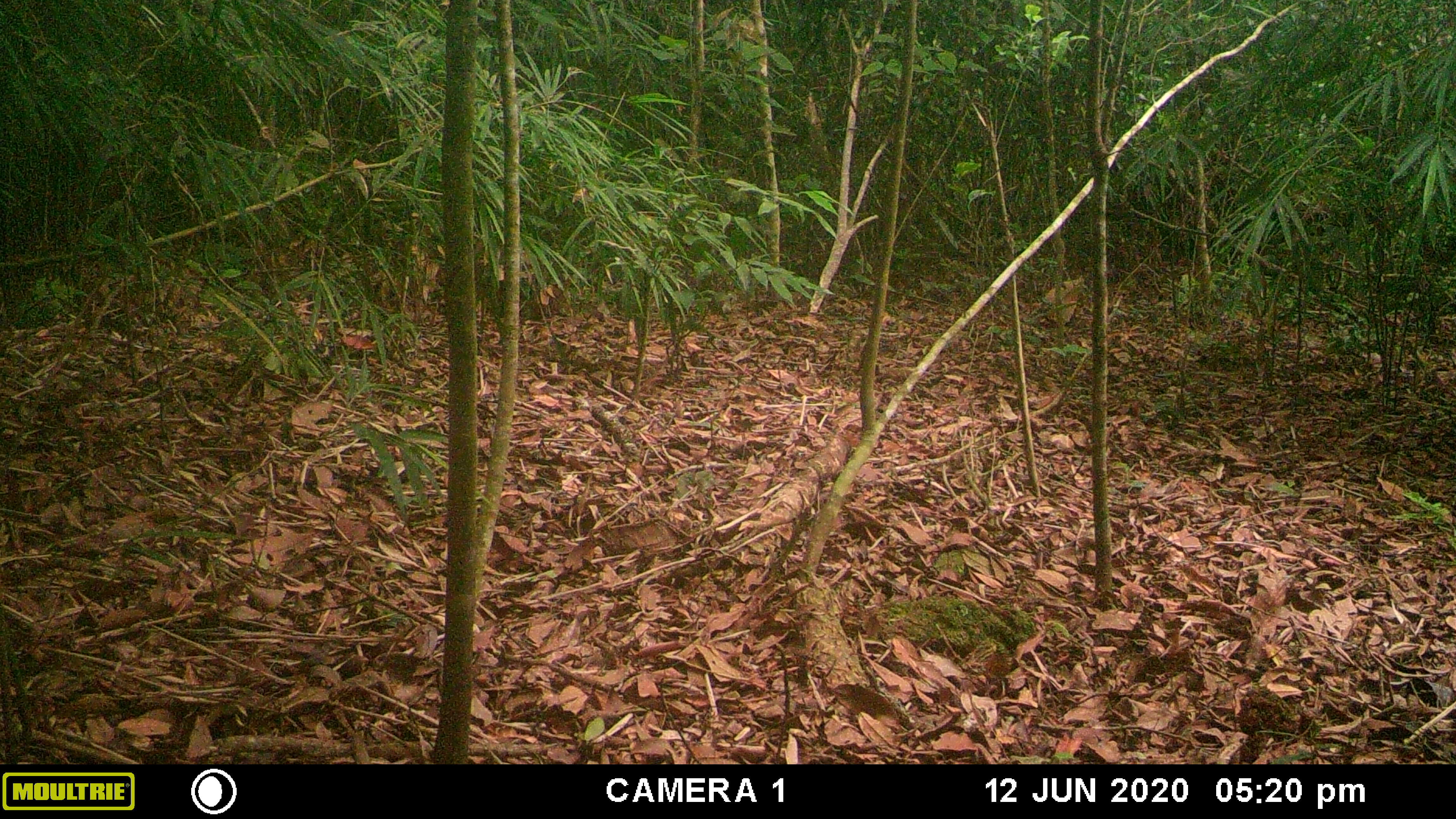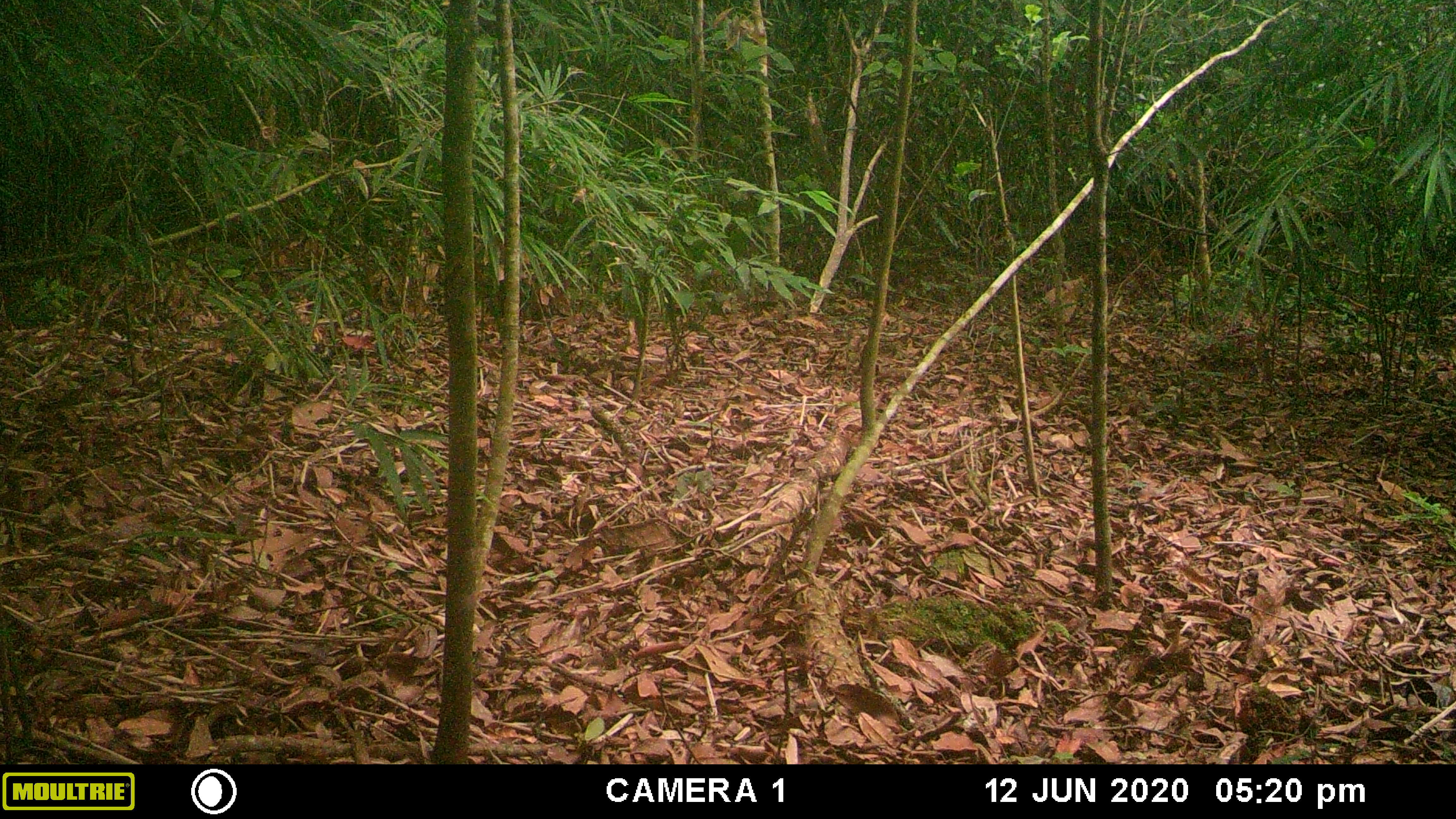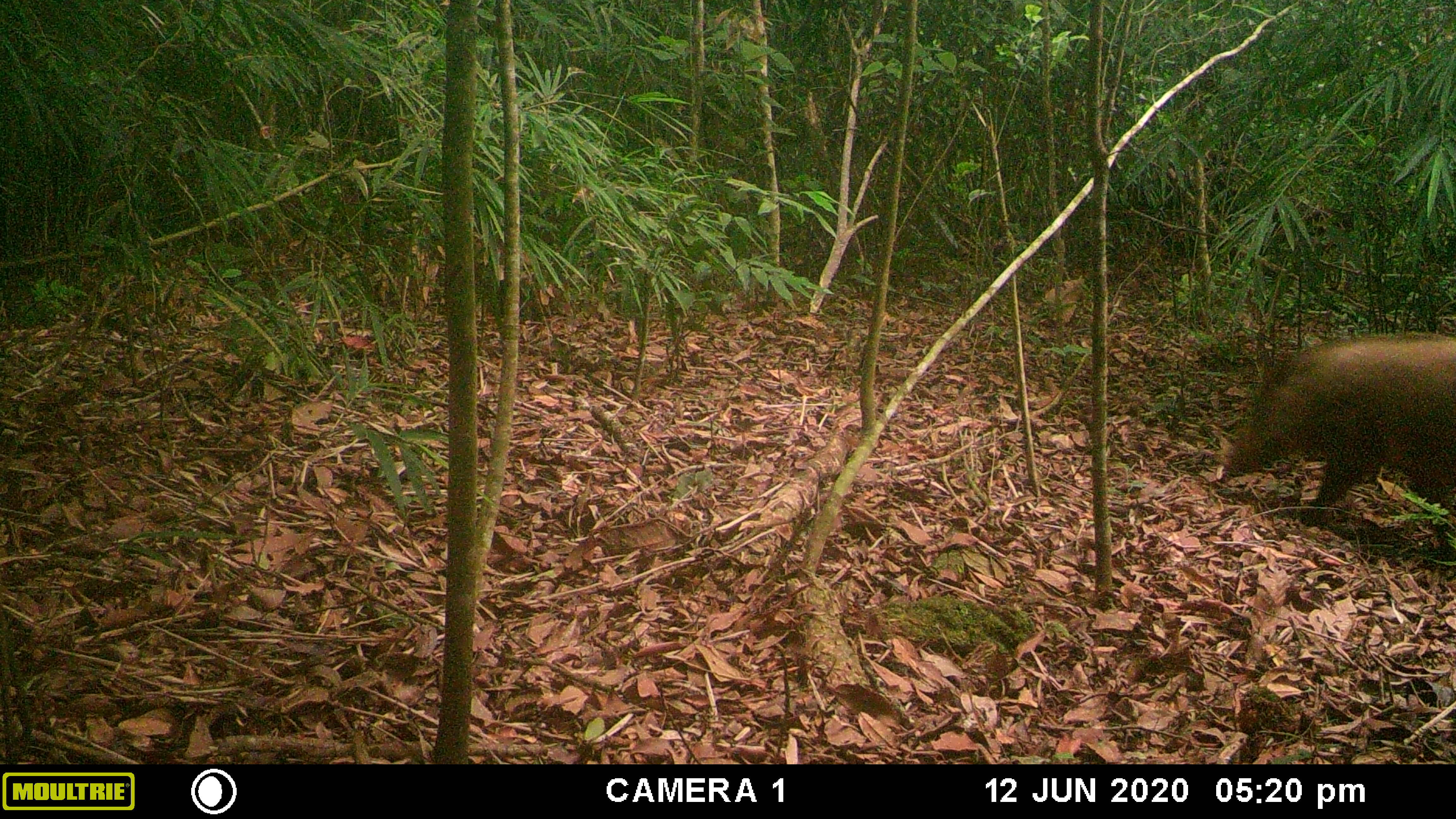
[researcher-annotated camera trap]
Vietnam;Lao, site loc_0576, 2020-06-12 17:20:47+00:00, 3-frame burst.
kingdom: Animalia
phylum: Chordata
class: Mammalia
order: Artiodactyla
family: Suidae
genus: Sus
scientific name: Sus scrofa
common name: eurasian wild pig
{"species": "eurasian wild pig (Sus scrofa)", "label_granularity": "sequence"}